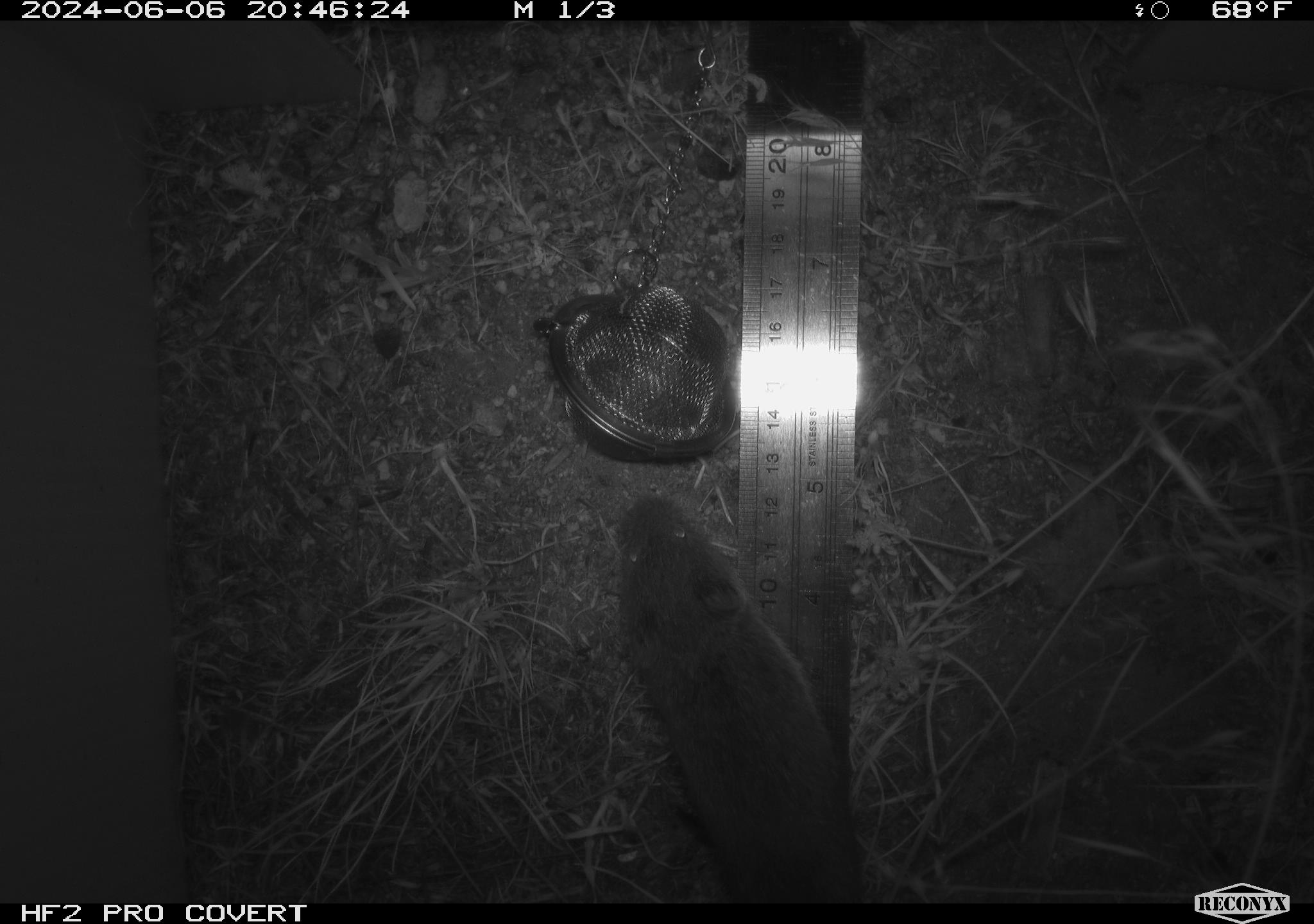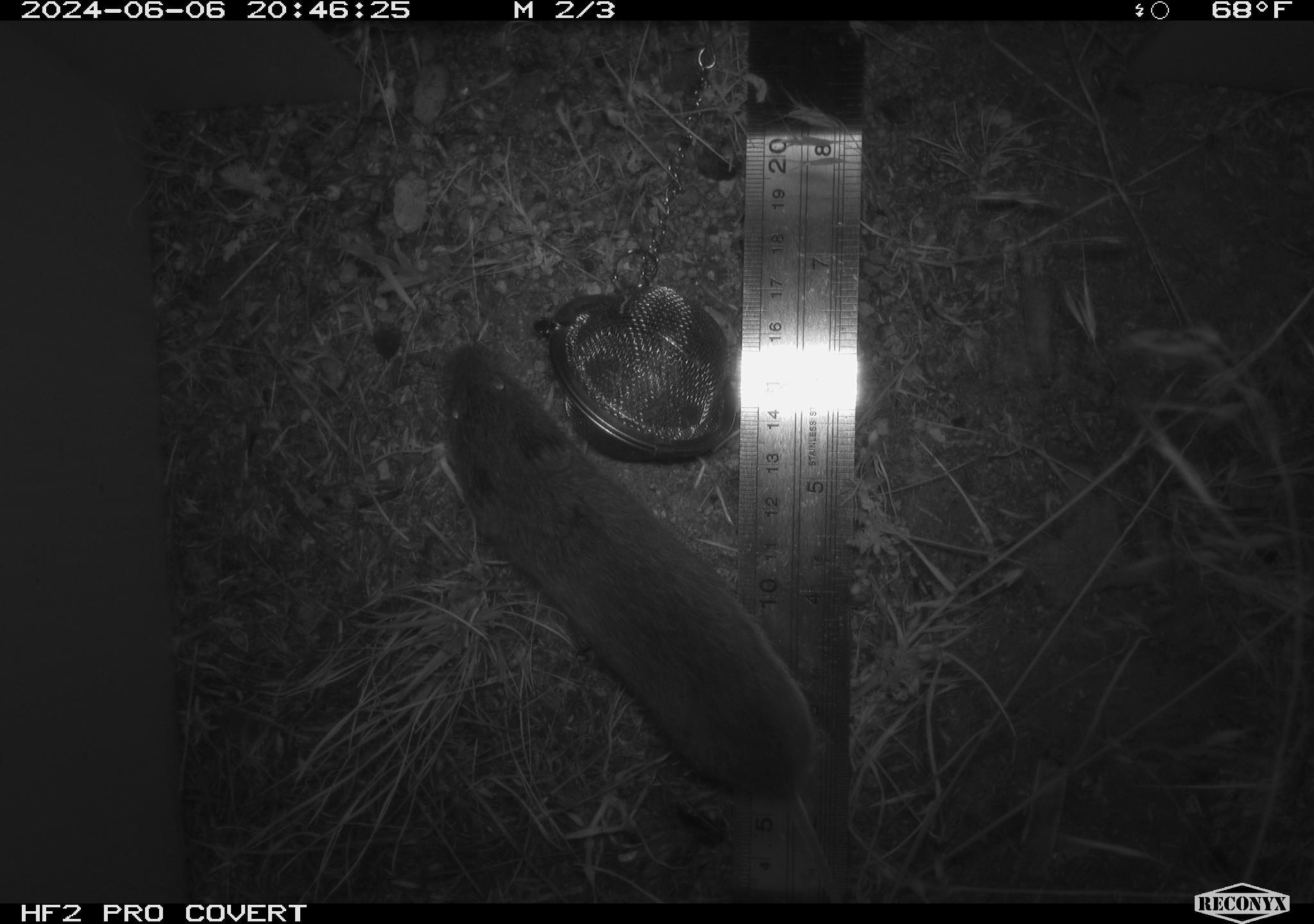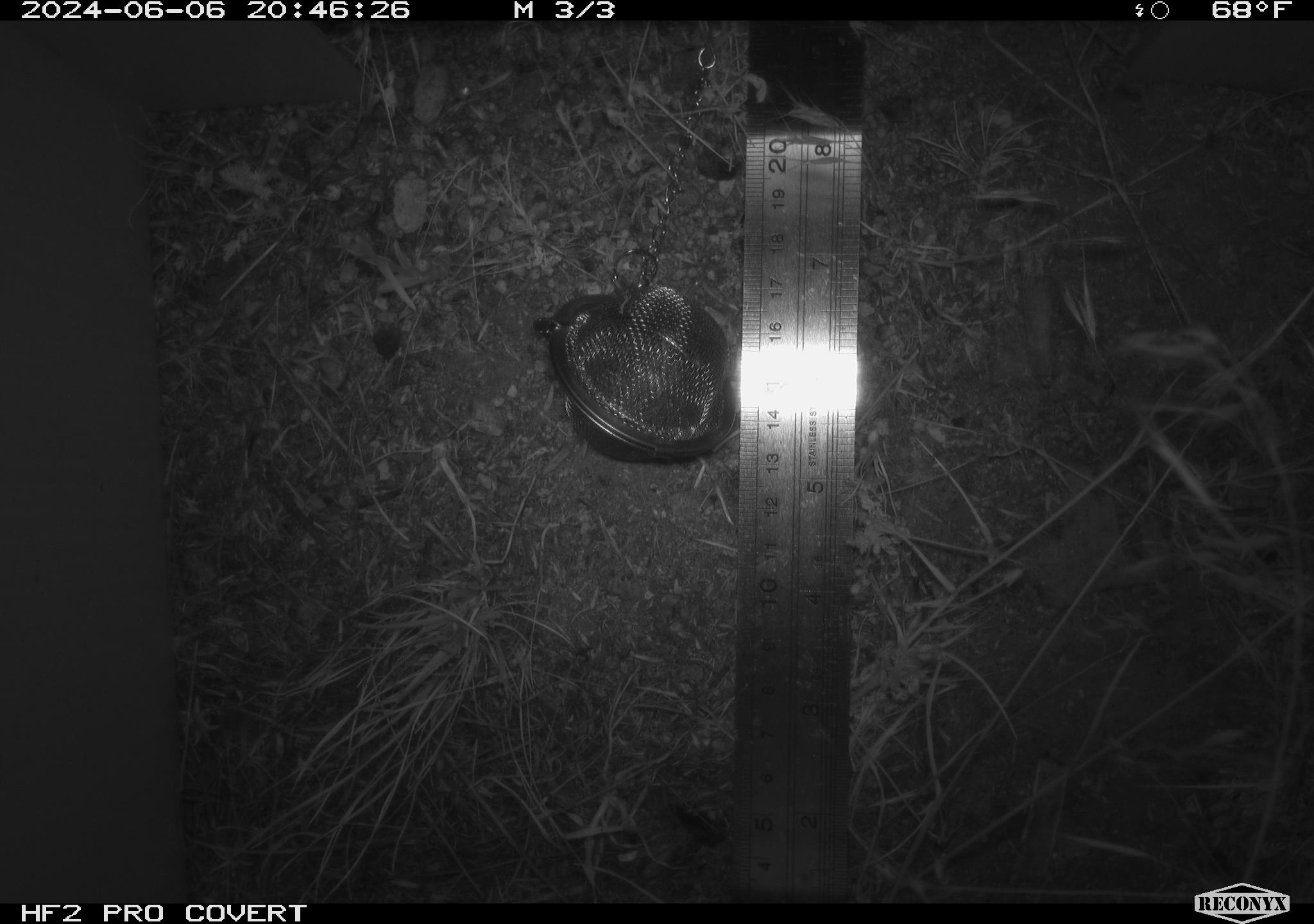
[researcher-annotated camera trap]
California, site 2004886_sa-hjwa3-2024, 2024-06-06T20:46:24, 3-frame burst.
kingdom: Animalia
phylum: Chordata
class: Mammalia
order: Rodentia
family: Cricetidae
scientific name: Cricetidae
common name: hamsters, voles, lemmings, and allies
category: cricetidae family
Cricetidae family (hamsters, voles, lemmings, and allies) (Cricetidae).